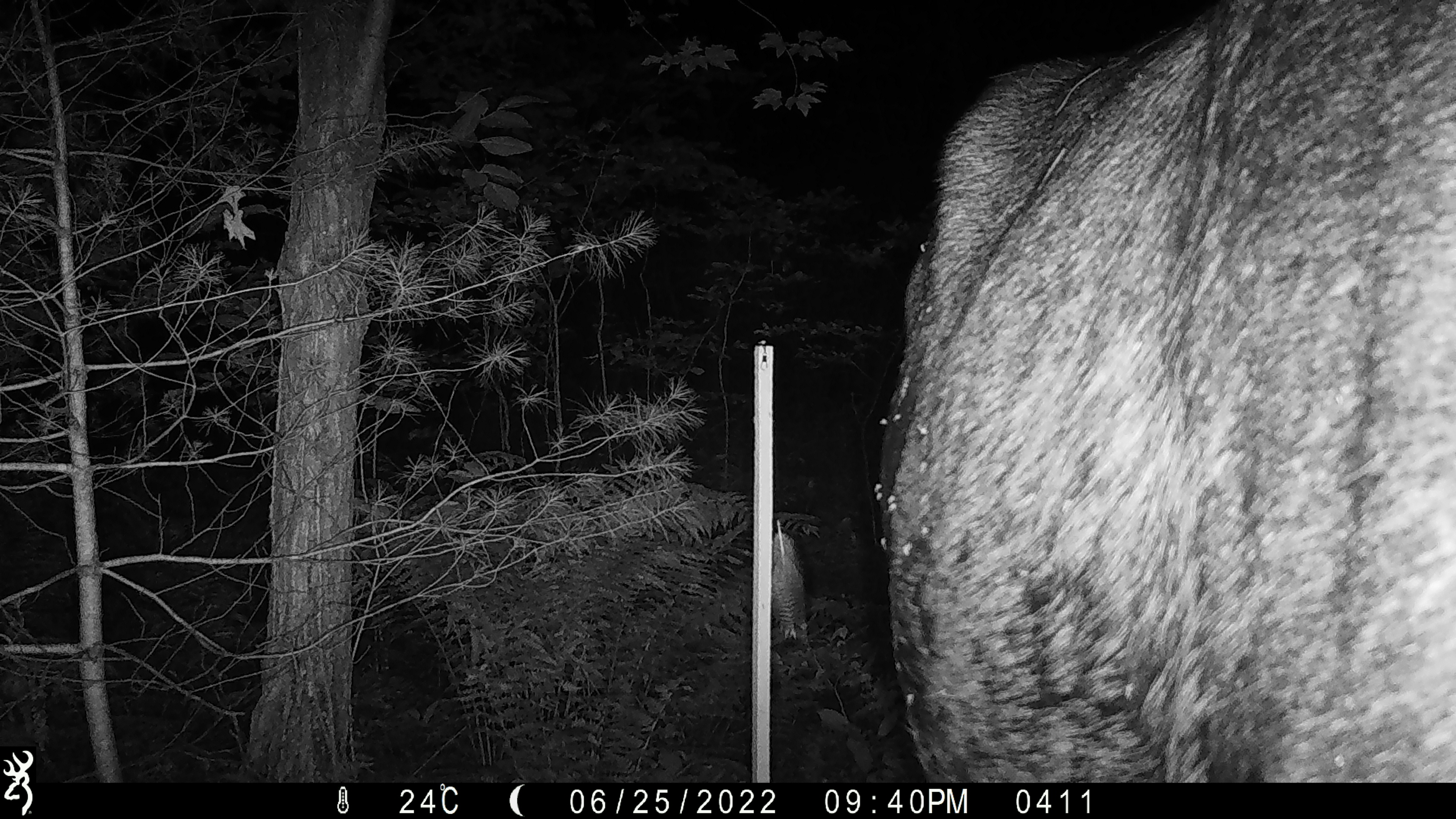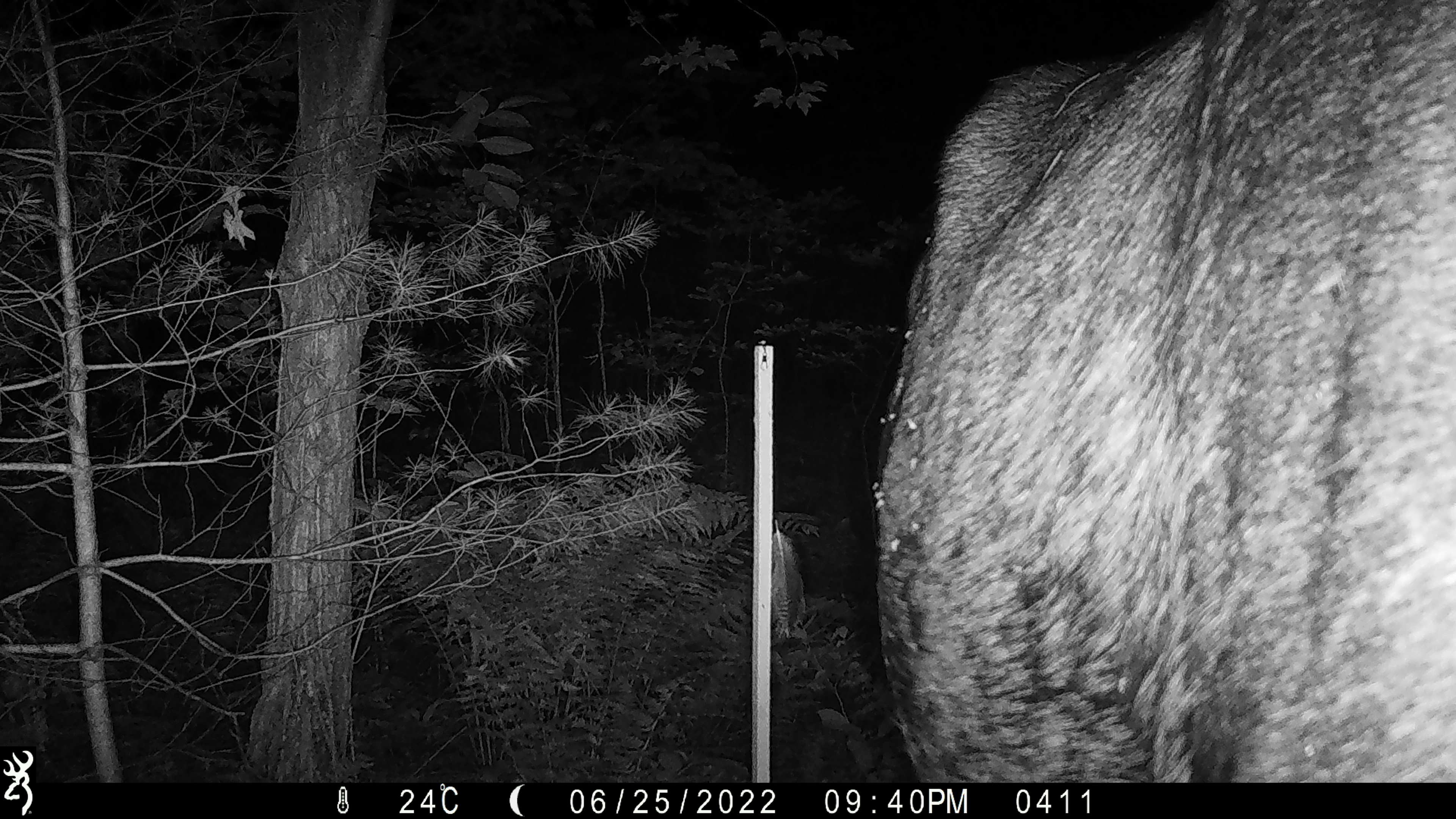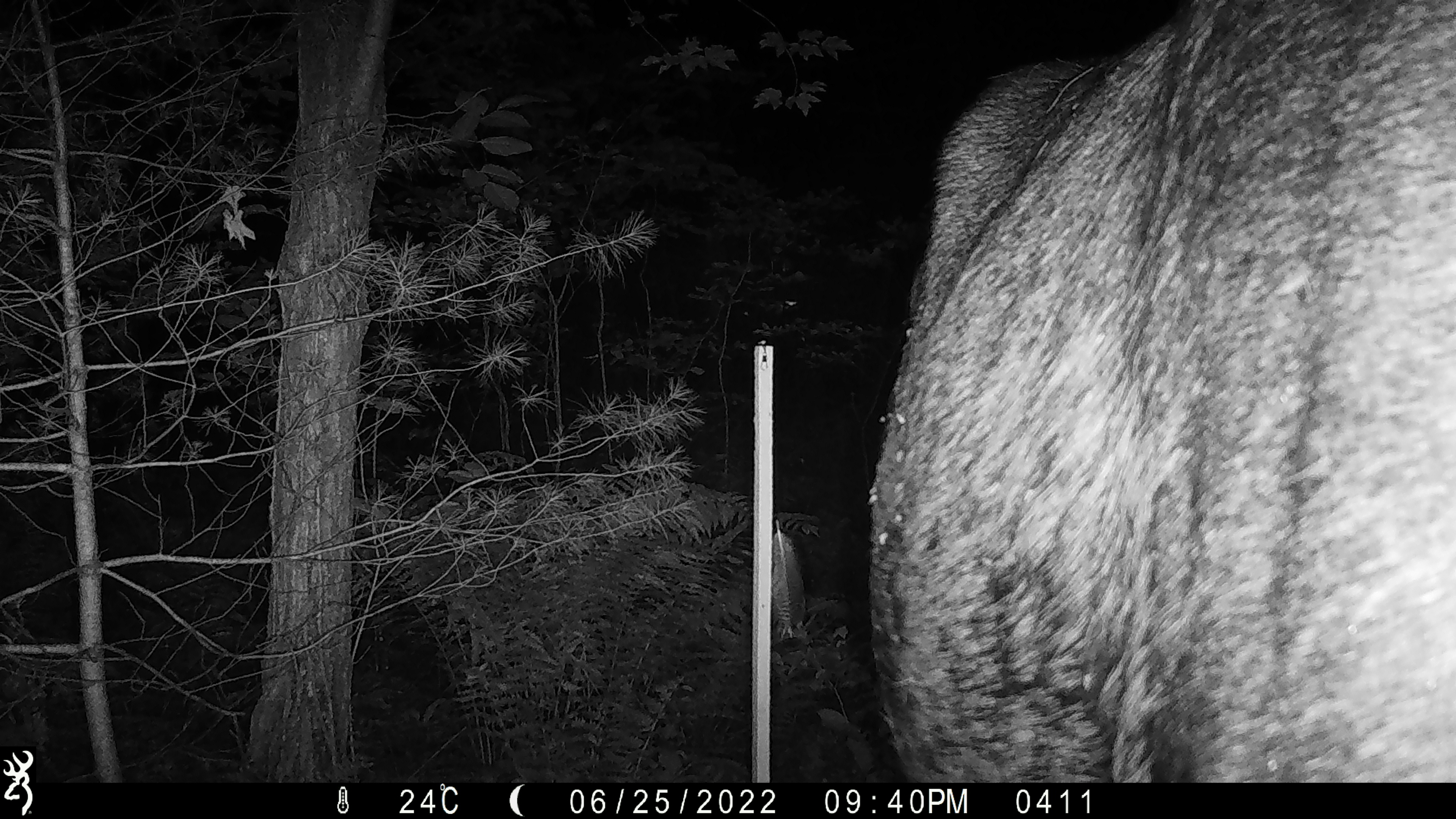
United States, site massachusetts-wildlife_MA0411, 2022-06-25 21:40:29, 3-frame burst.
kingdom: Animalia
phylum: Chordata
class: Mammalia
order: Artiodactyla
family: Cervidae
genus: Alces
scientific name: Alces alces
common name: moose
Moose (Alces alces).